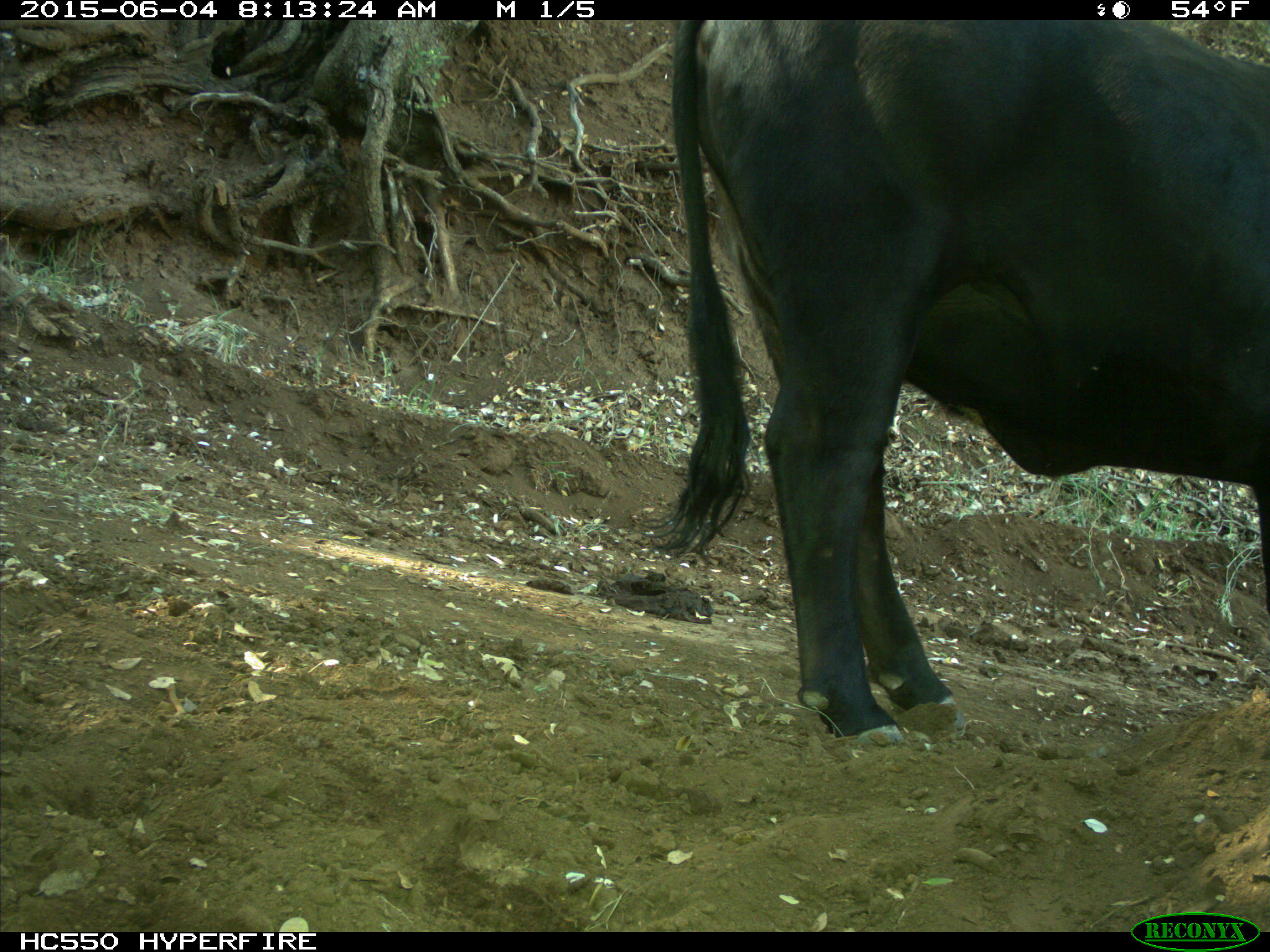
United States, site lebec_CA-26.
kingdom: Animalia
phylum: Chordata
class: Mammalia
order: Artiodactyla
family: Bovidae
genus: Bos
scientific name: Bos taurus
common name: domestic cow